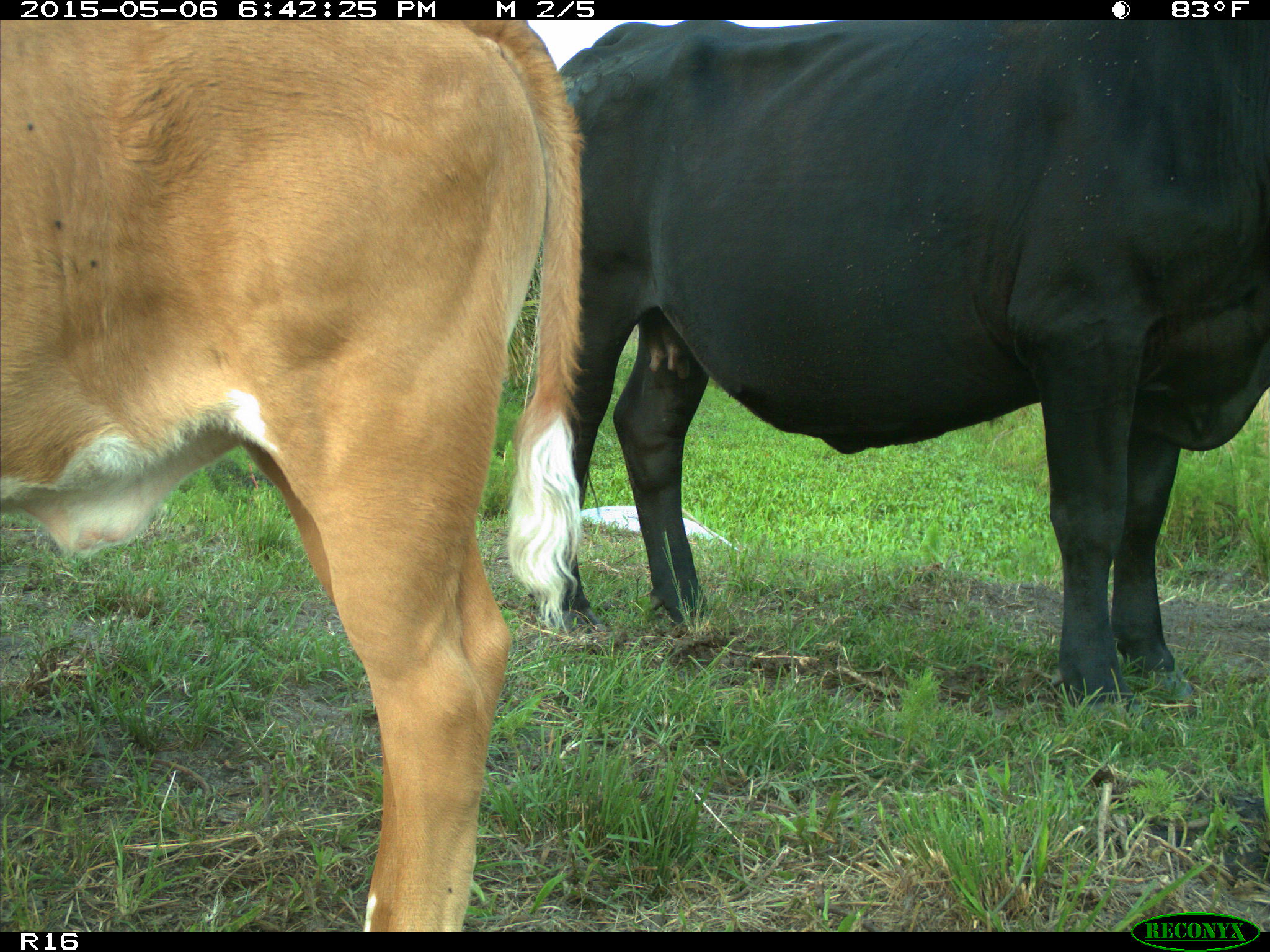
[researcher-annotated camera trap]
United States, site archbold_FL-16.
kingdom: Animalia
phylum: Chordata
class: Mammalia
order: Artiodactyla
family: Bovidae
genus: Bos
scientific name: Bos taurus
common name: domestic cow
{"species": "Bos taurus (domestic cow)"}